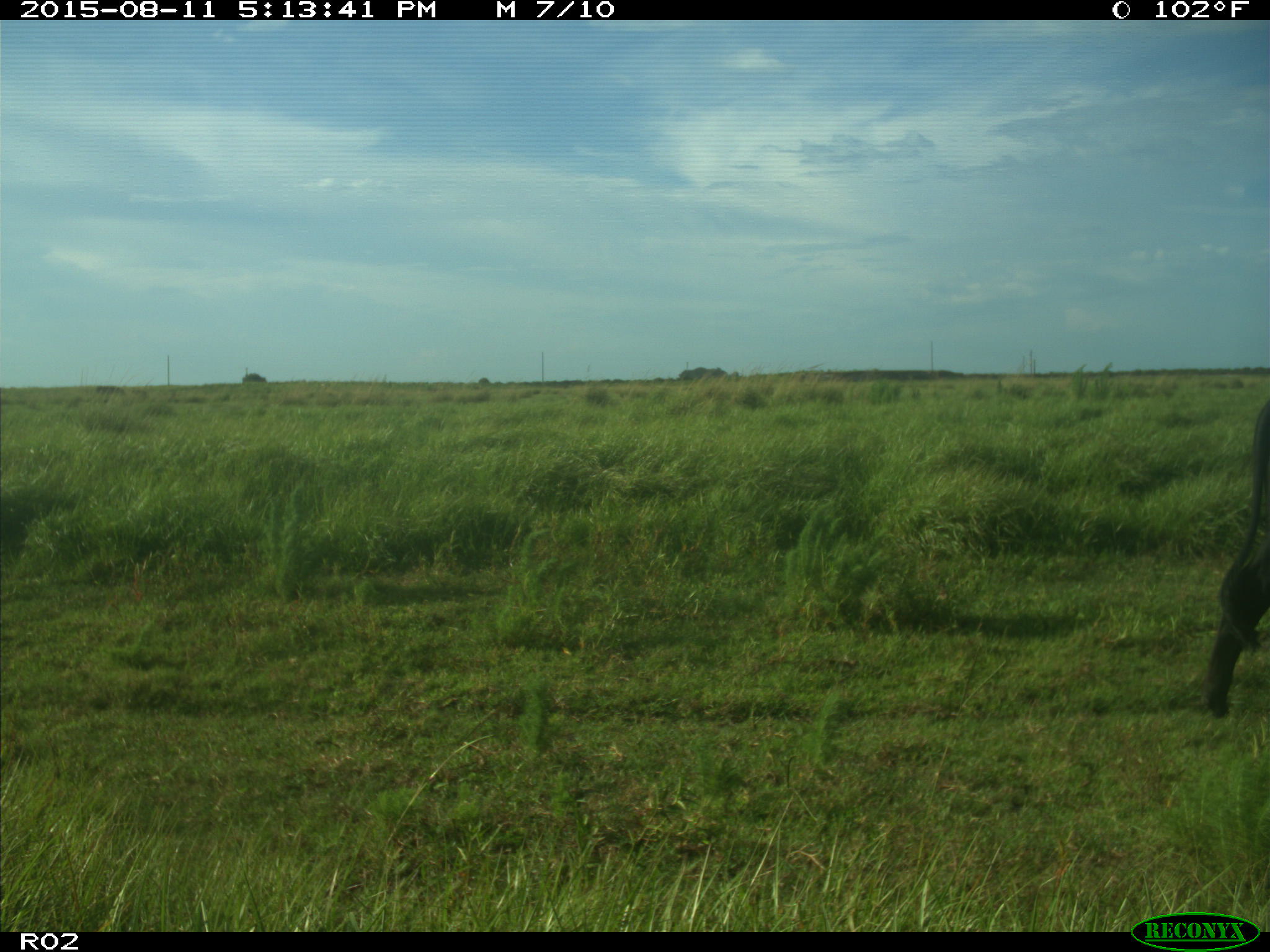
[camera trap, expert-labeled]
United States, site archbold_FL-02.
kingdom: Animalia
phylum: Chordata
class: Mammalia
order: Artiodactyla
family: Bovidae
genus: Bos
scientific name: Bos taurus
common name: domestic cow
Bos taurus (domestic cow).